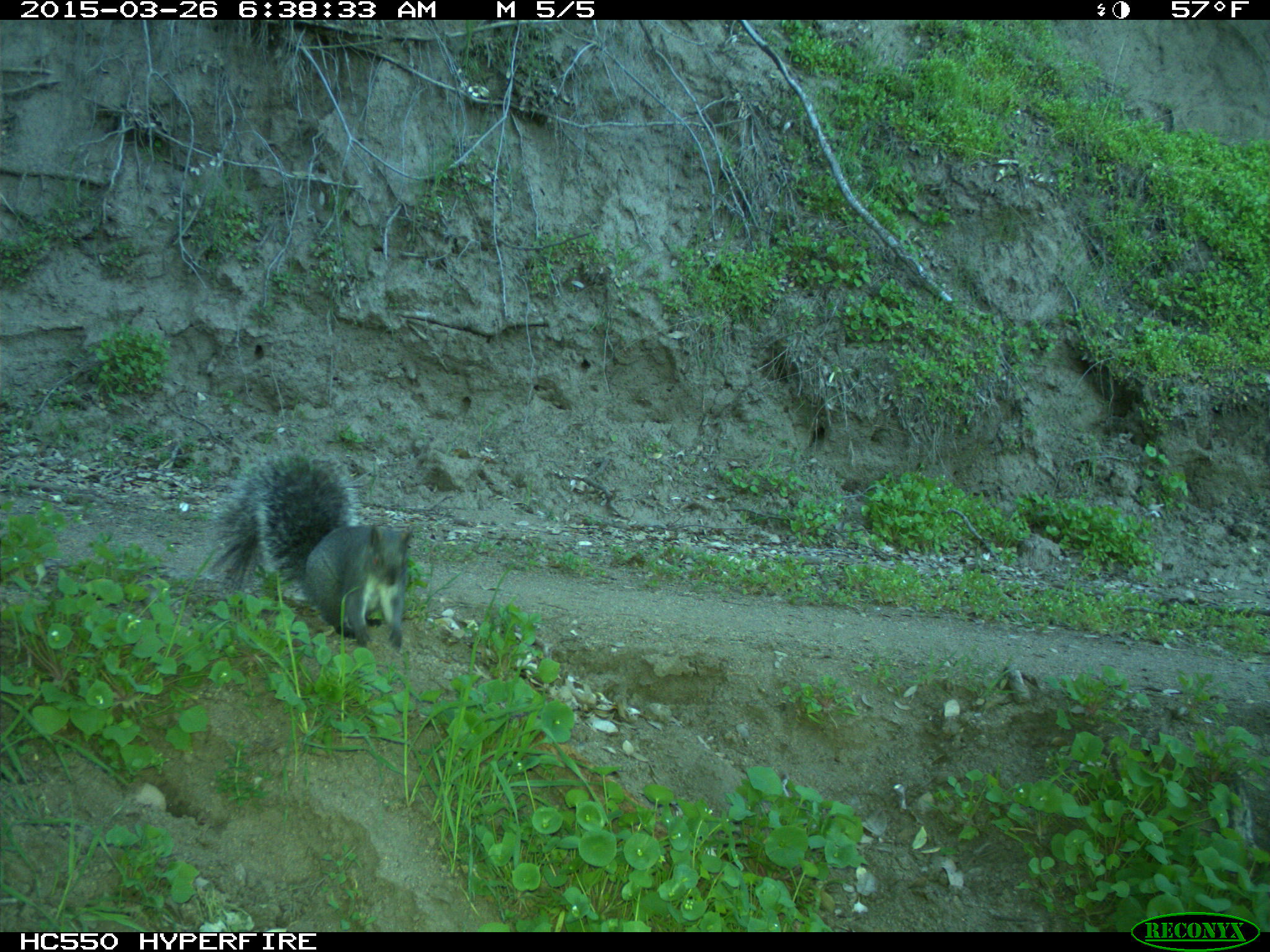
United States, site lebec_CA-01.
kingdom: Animalia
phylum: Chordata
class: Mammalia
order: Rodentia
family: Sciuridae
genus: Sciurus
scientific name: Sciurus carolinensis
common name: eastern gray squirrel